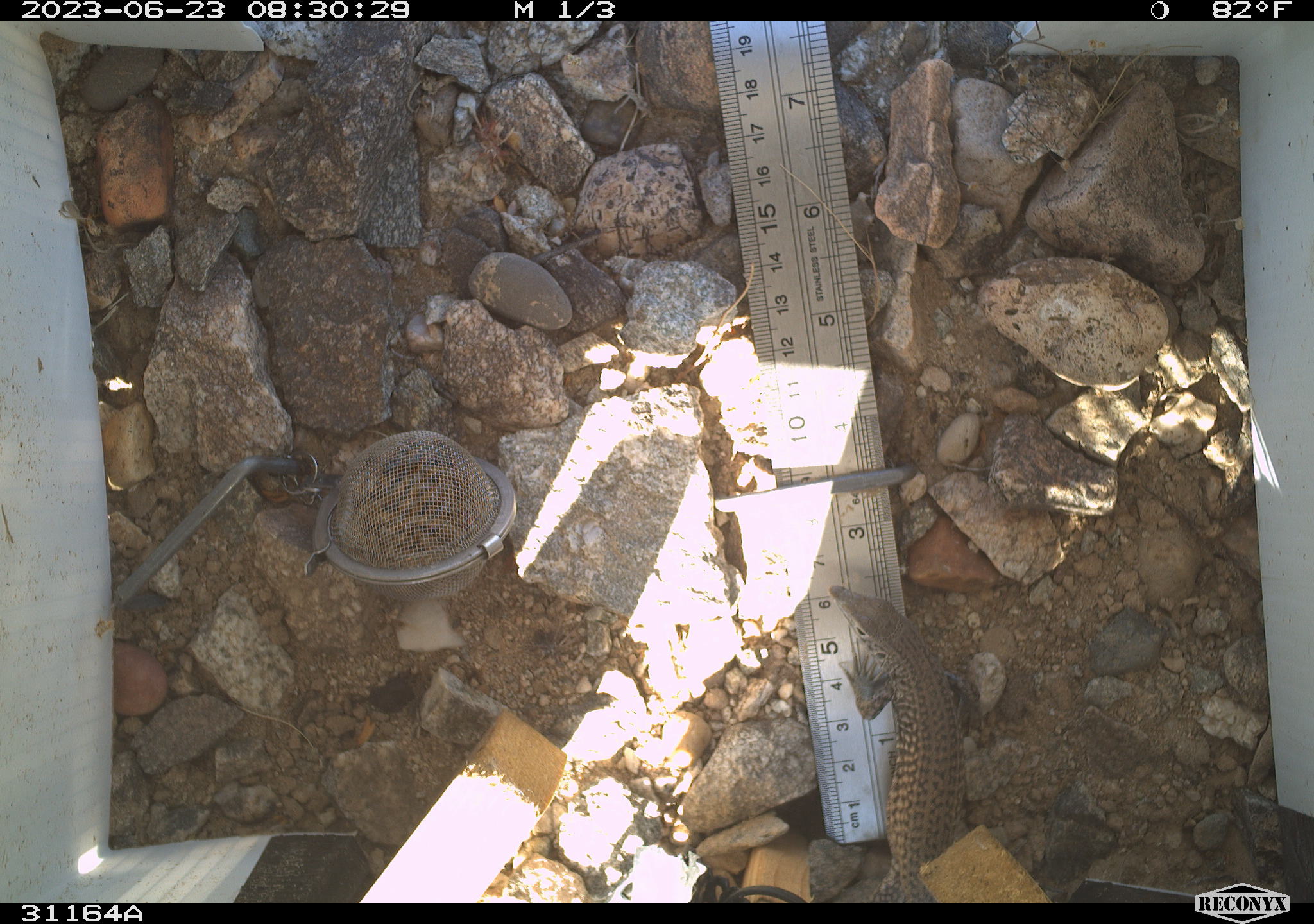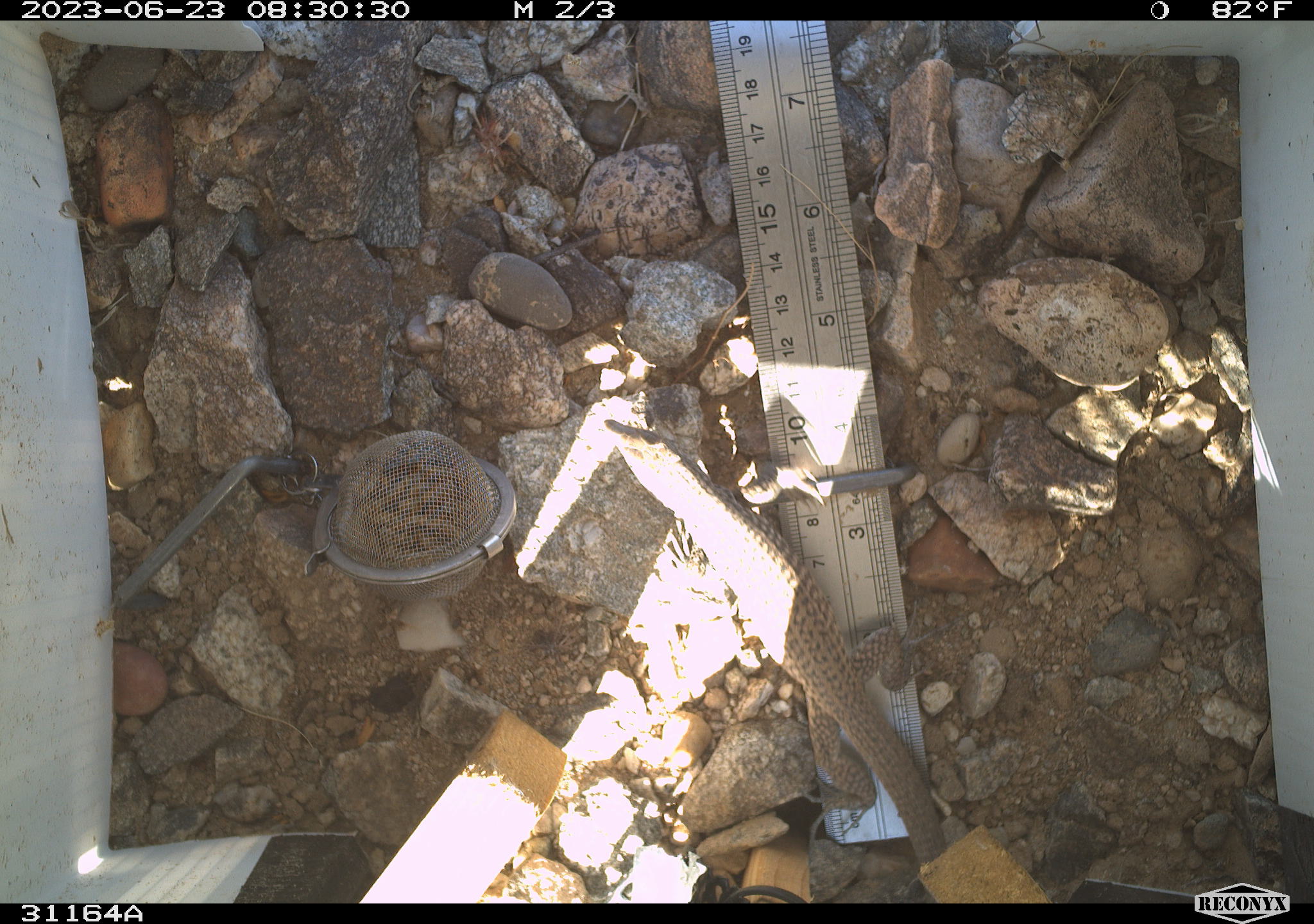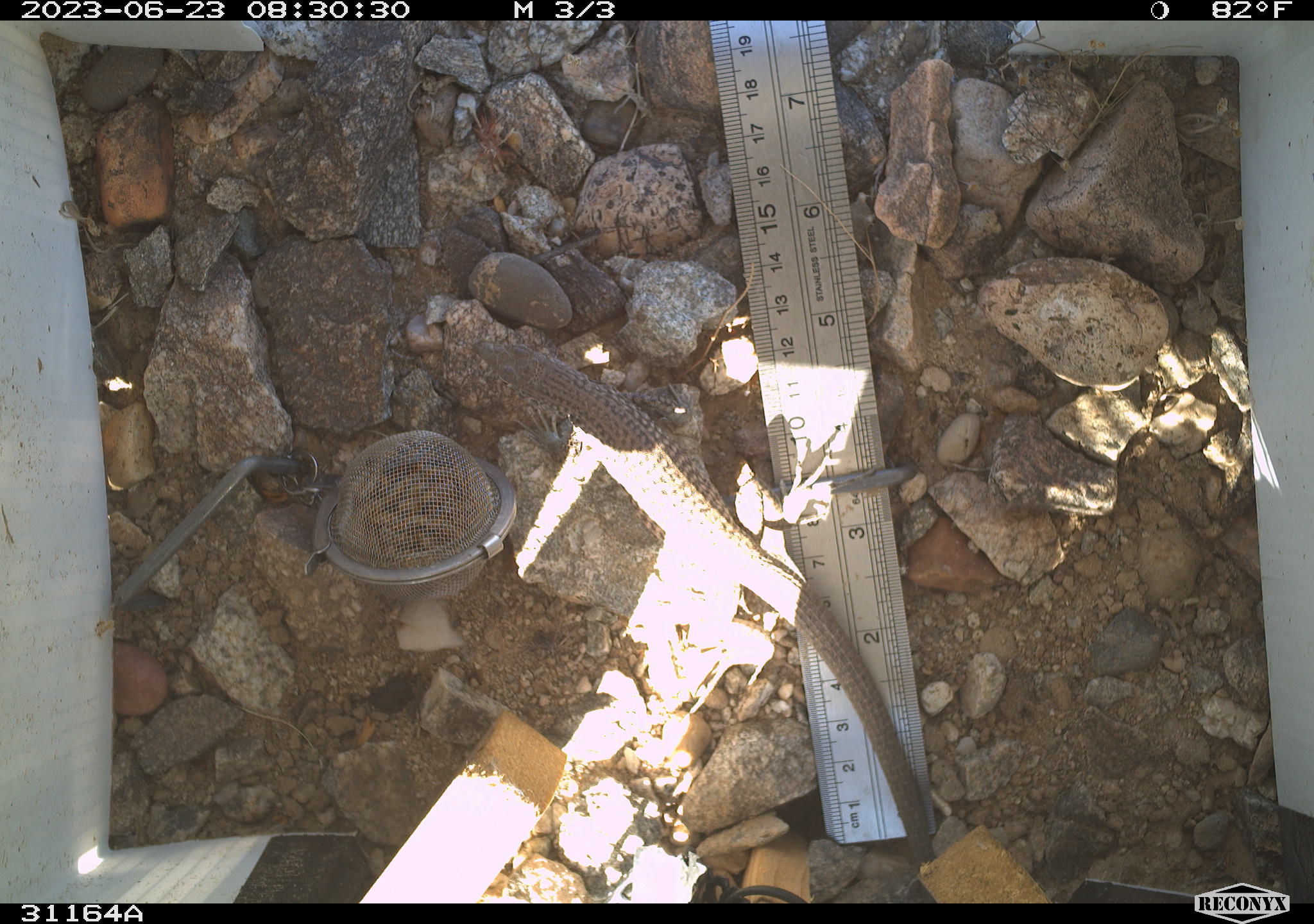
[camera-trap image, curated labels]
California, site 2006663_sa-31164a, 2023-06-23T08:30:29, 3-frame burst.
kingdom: Animalia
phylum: Chordata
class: Reptilia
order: Squamata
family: Teiidae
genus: Aspidoscelis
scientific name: Aspidoscelis tigris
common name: western whiptail